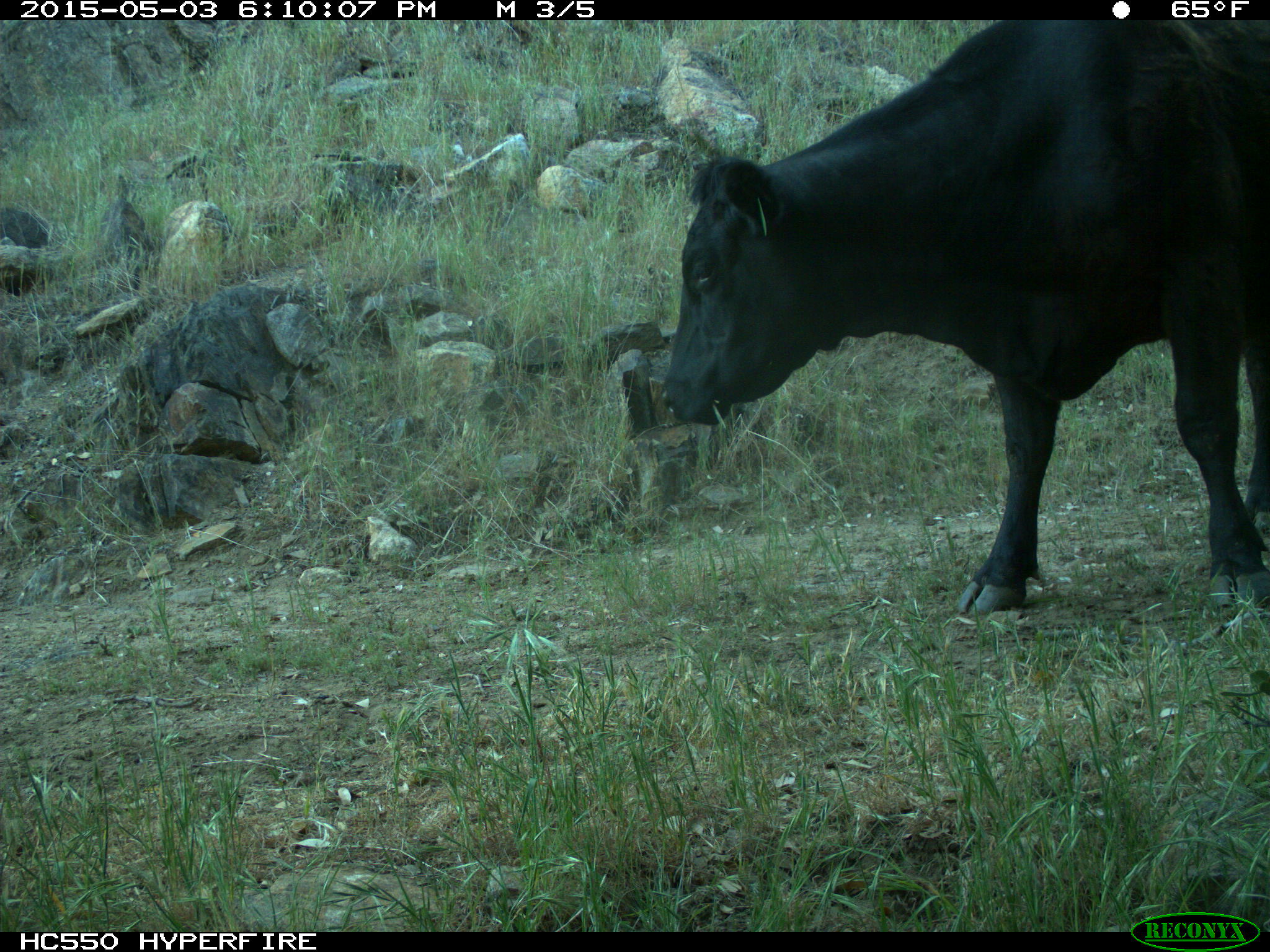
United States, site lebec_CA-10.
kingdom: Animalia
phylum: Chordata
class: Mammalia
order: Artiodactyla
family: Bovidae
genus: Bos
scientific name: Bos taurus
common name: domestic cow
Bos taurus (domestic cow).